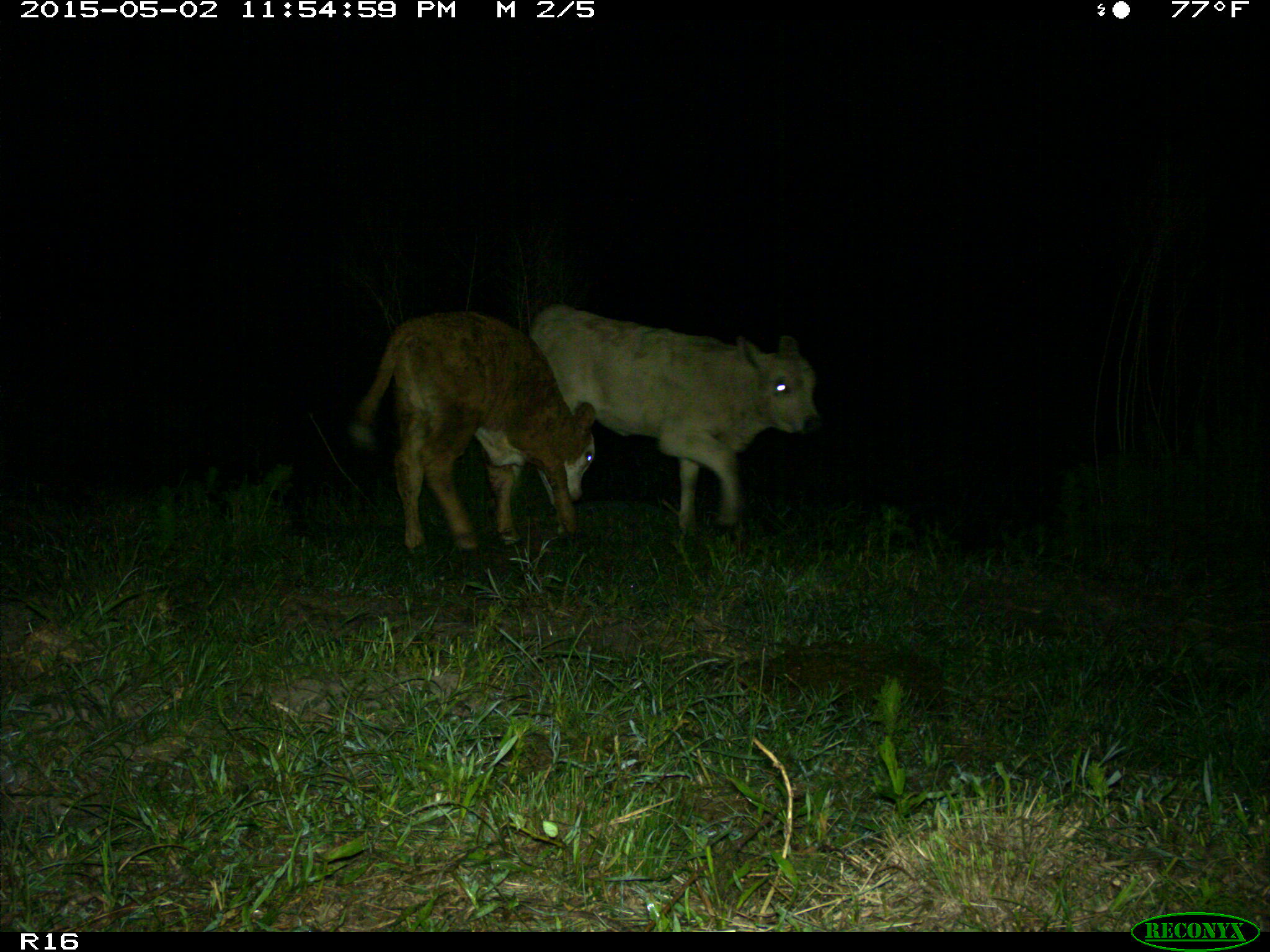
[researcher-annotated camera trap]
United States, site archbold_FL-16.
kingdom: Animalia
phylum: Chordata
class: Mammalia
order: Artiodactyla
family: Bovidae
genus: Bos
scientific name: Bos taurus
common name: domestic cow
Bos taurus (domestic cow).